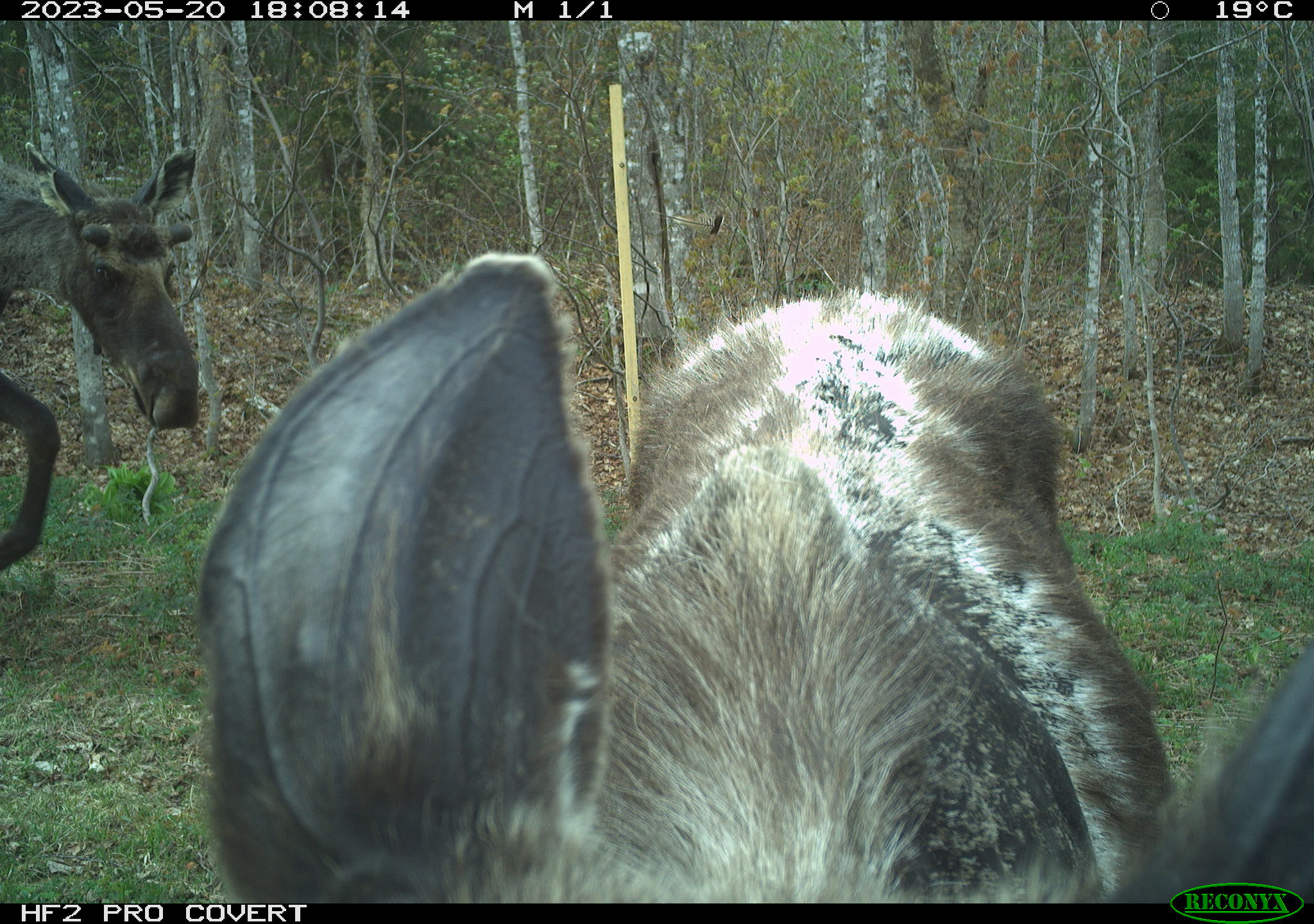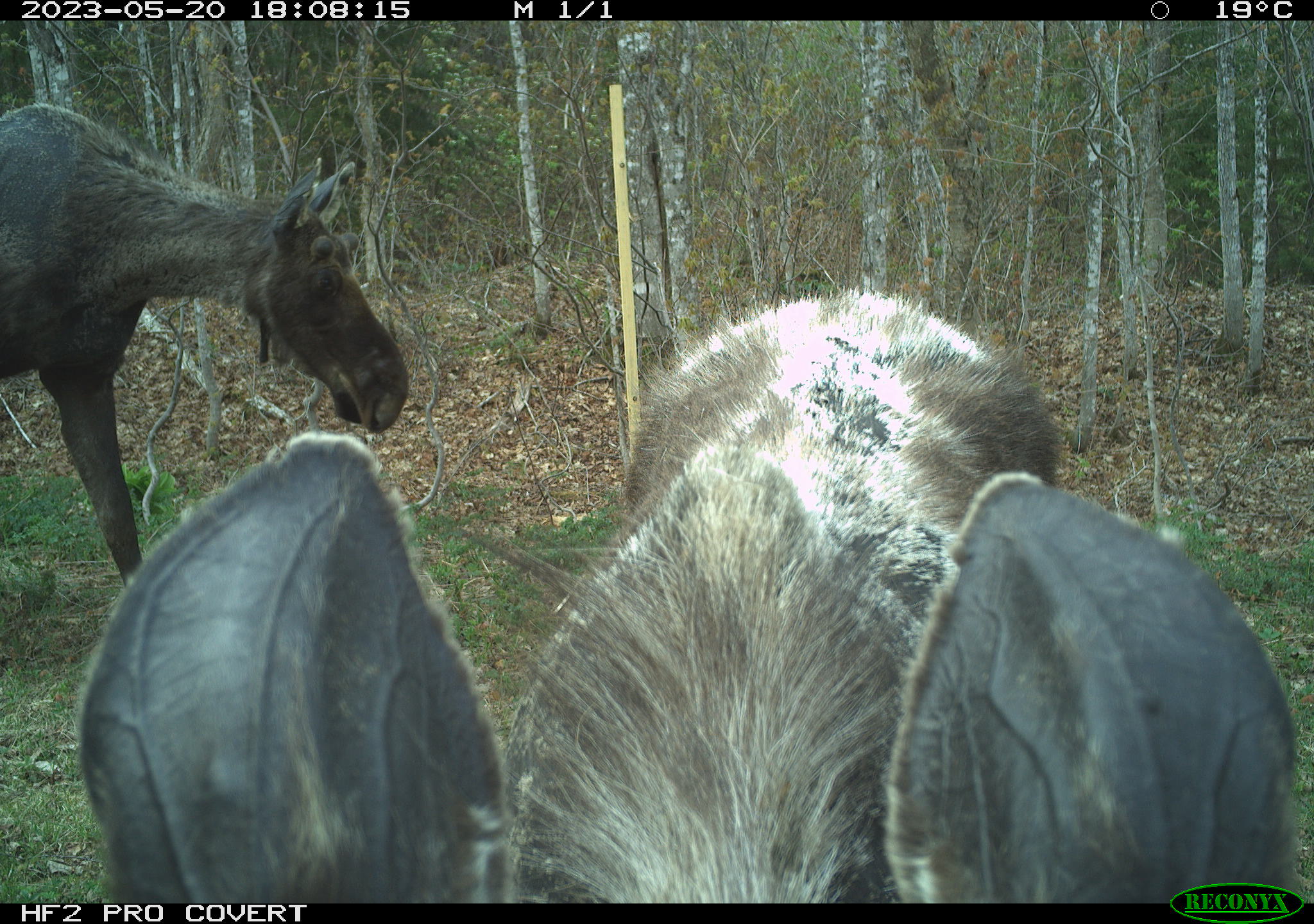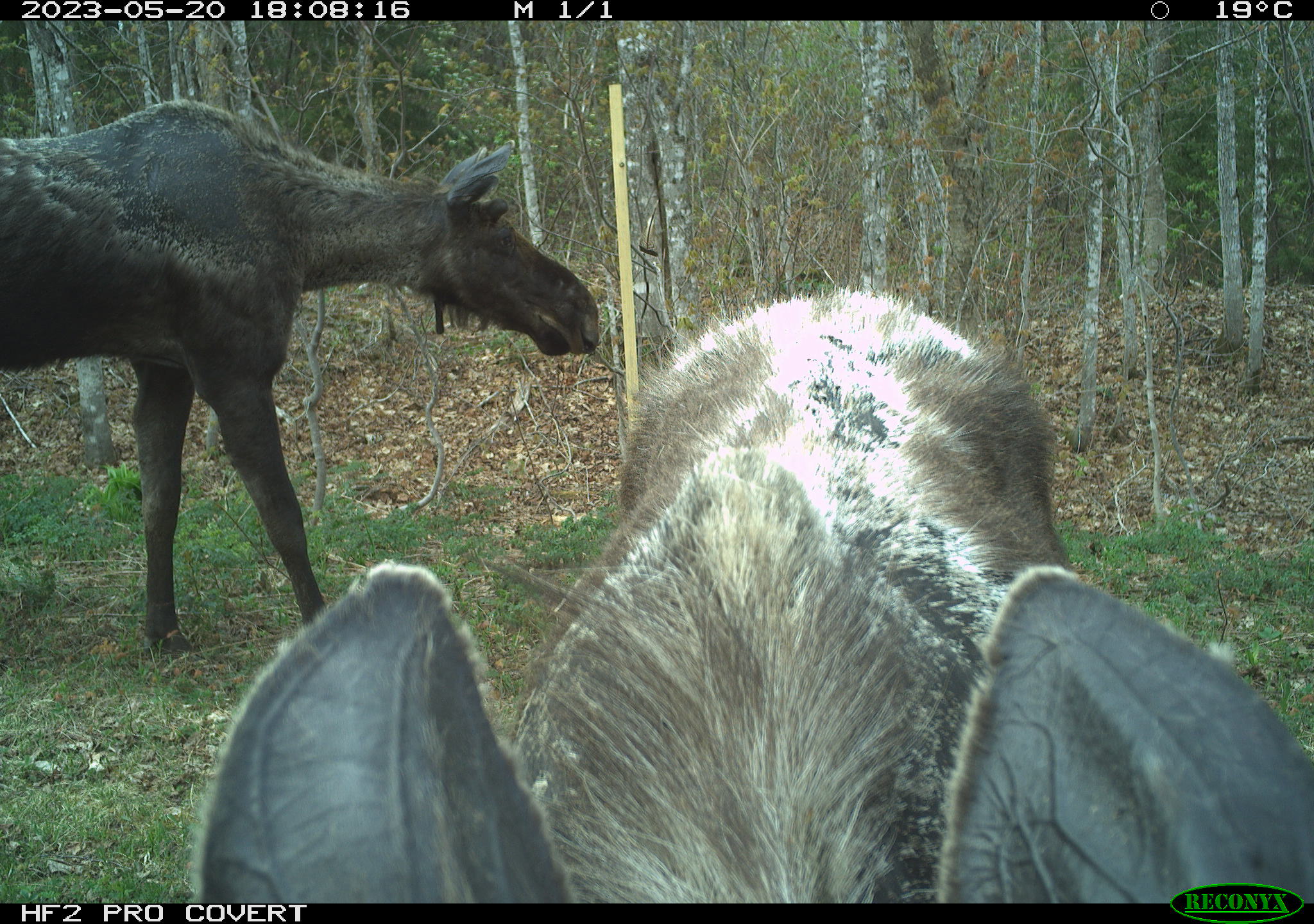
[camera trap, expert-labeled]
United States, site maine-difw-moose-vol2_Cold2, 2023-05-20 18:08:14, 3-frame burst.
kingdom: Animalia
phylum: Chordata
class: Mammalia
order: Artiodactyla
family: Cervidae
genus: Alces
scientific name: Alces alces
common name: moose